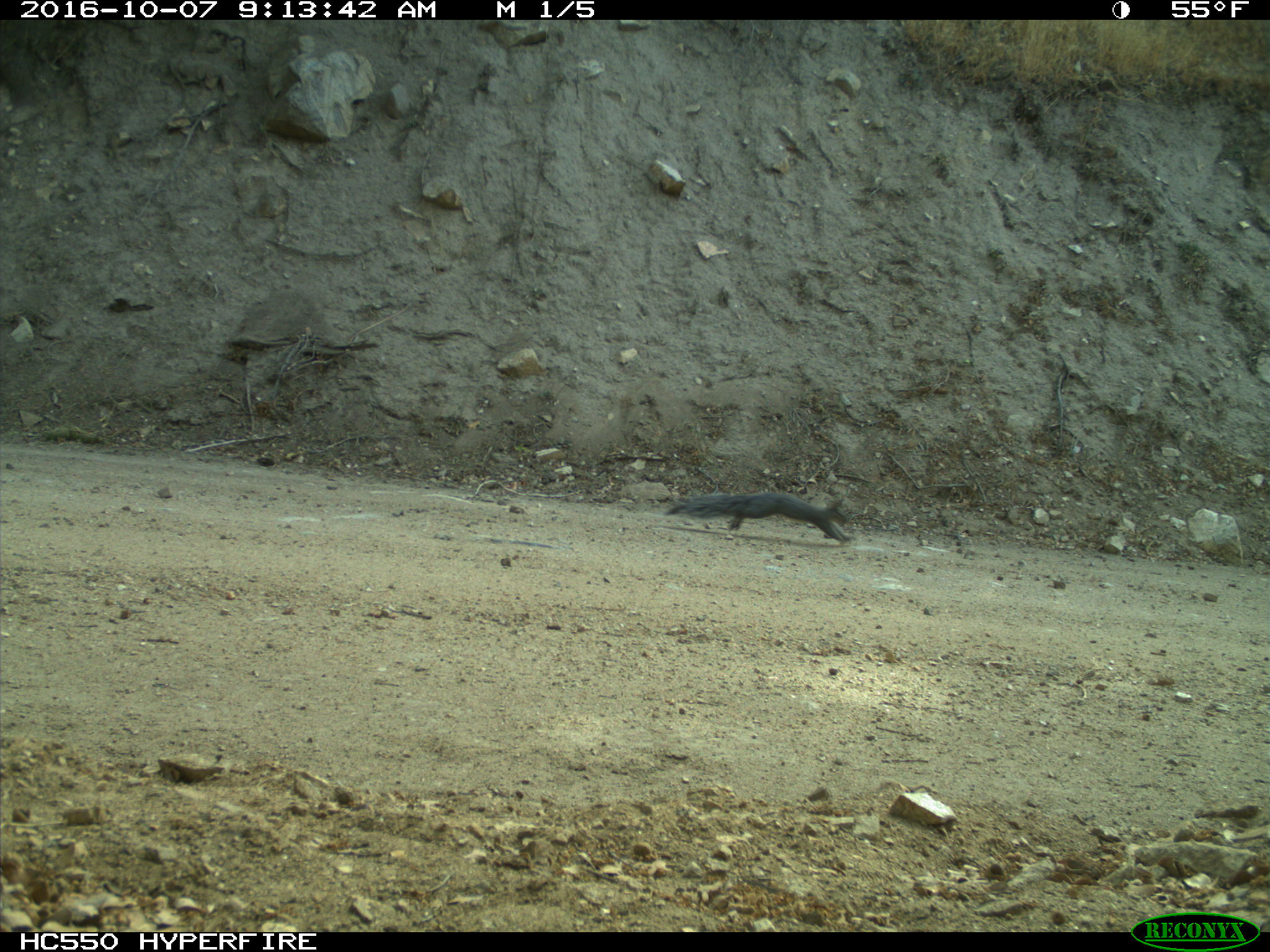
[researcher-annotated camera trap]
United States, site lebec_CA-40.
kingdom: Animalia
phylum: Chordata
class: Mammalia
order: Rodentia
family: Sciuridae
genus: Sciurus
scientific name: Sciurus carolinensis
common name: eastern gray squirrel